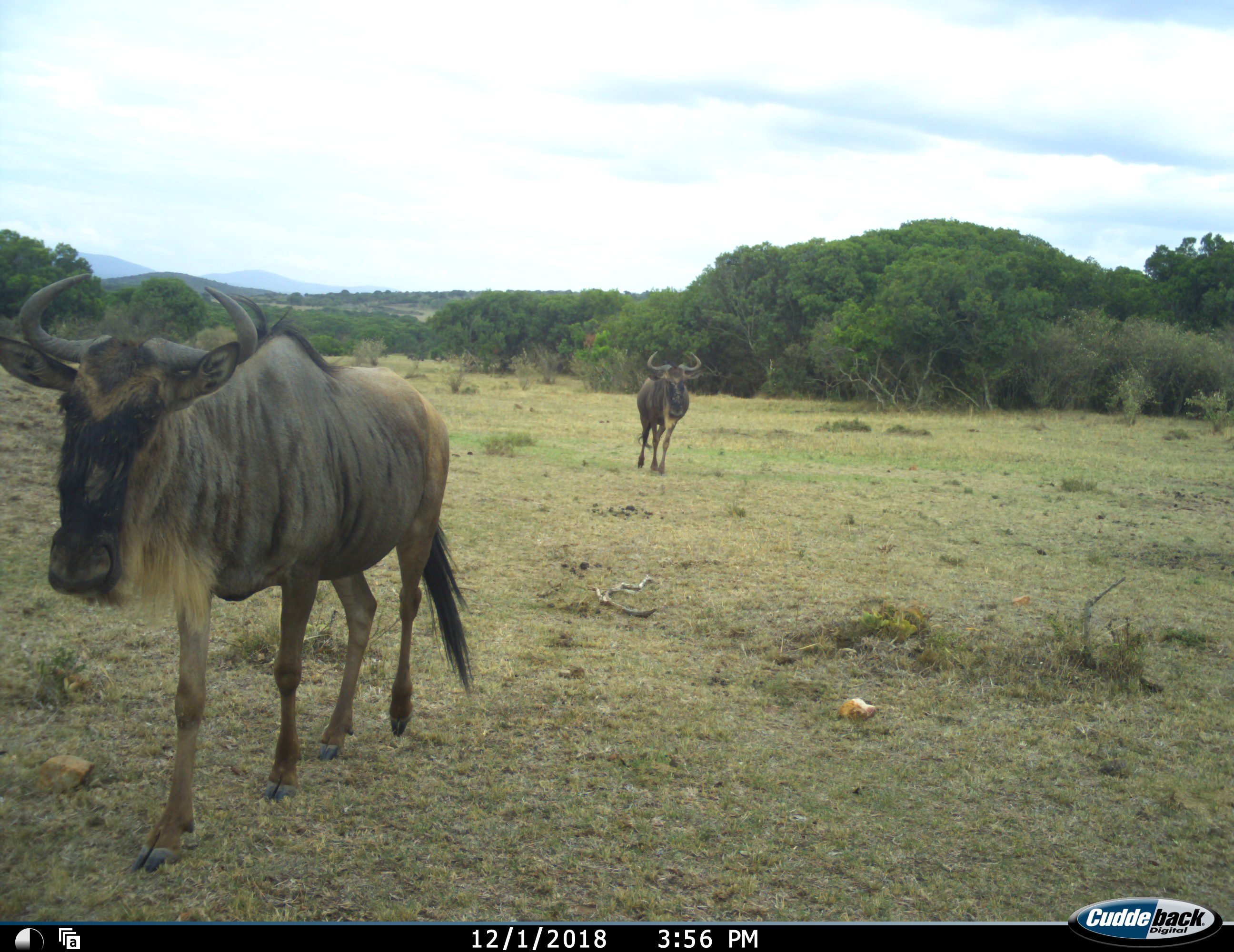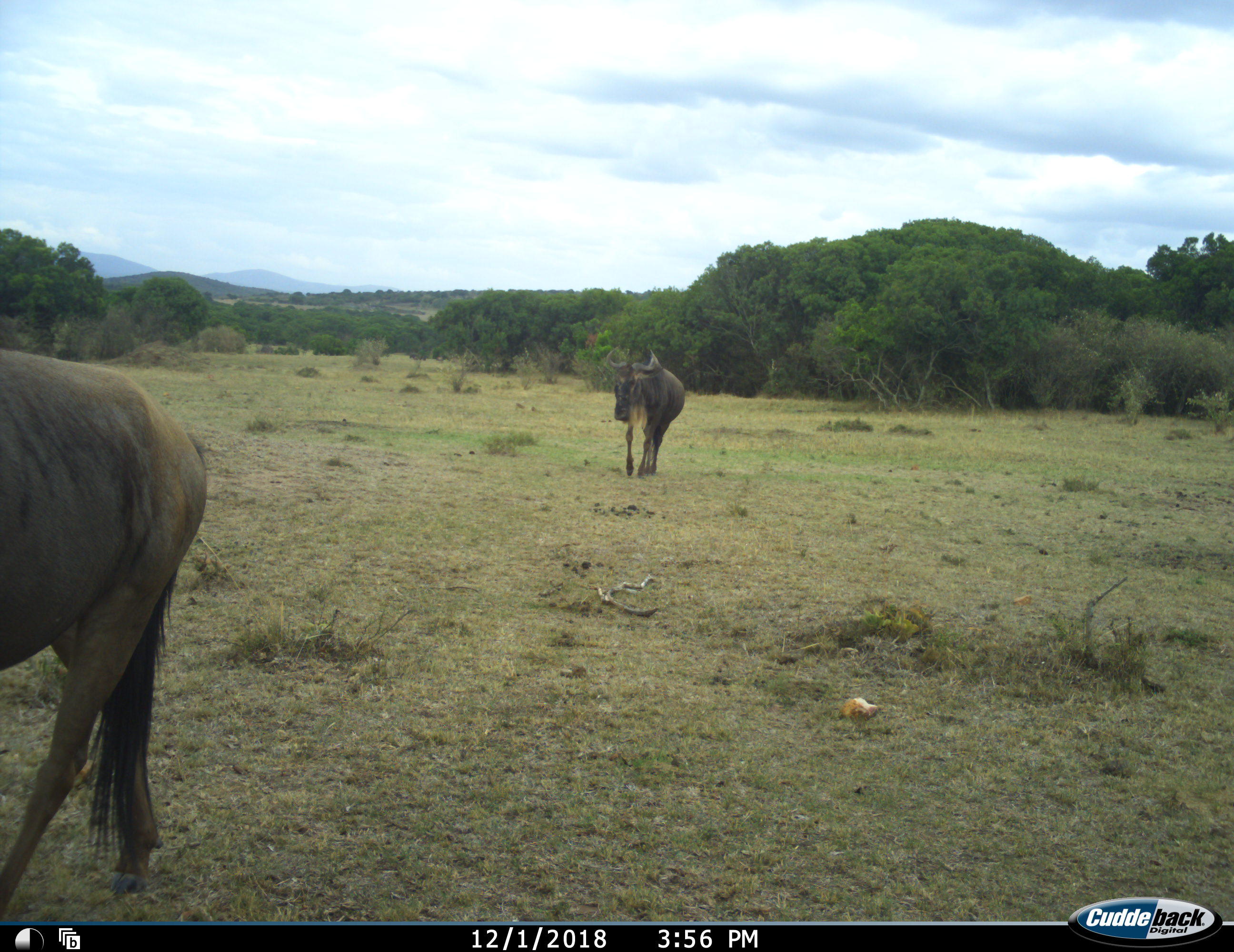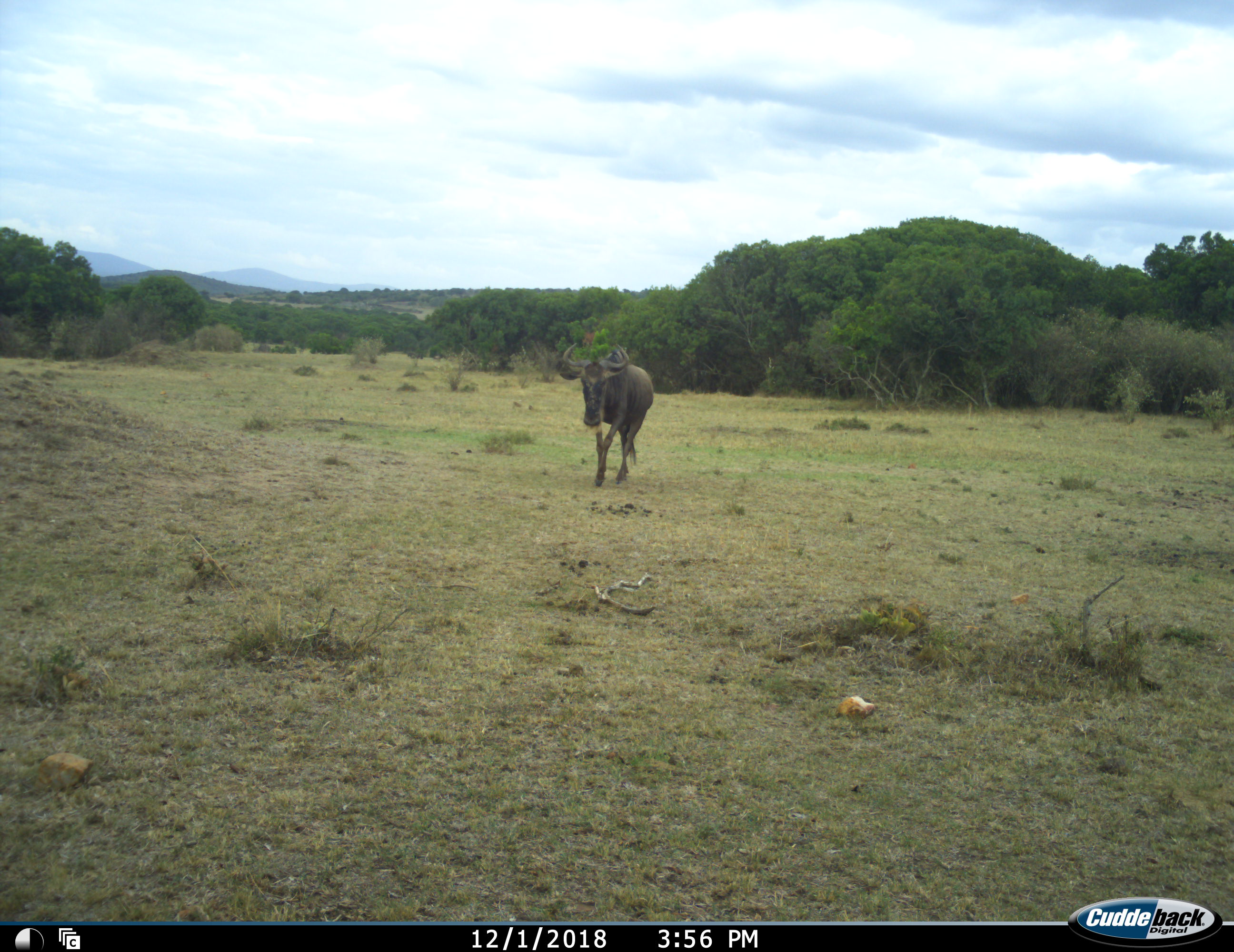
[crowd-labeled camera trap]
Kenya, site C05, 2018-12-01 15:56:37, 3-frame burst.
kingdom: Animalia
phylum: Chordata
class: Mammalia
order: Artiodactyla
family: Bovidae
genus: Connochaetes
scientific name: Connochaetes taurinus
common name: common wildebeest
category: wildebeest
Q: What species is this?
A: Wildebeest (common wildebeest) (Connochaetes taurinus).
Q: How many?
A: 2.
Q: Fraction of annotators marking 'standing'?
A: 10%.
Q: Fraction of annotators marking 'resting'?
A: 0%.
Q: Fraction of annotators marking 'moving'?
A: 100%.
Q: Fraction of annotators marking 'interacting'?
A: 0%.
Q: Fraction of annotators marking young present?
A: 0%.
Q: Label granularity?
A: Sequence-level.